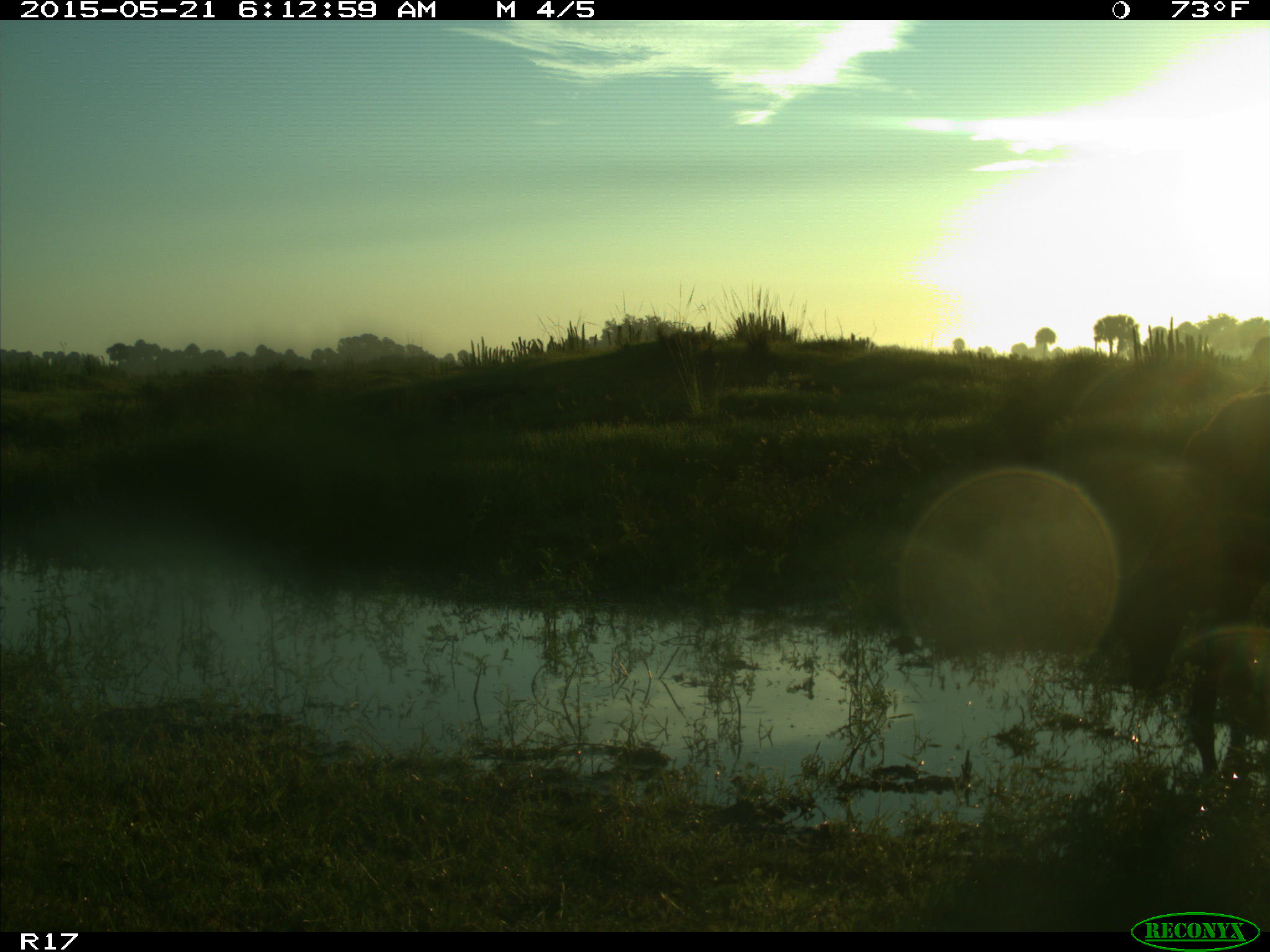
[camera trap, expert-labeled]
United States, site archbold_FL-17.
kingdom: Animalia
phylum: Chordata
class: Mammalia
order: Artiodactyla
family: Bovidae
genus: Bos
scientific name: Bos taurus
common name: domestic cow